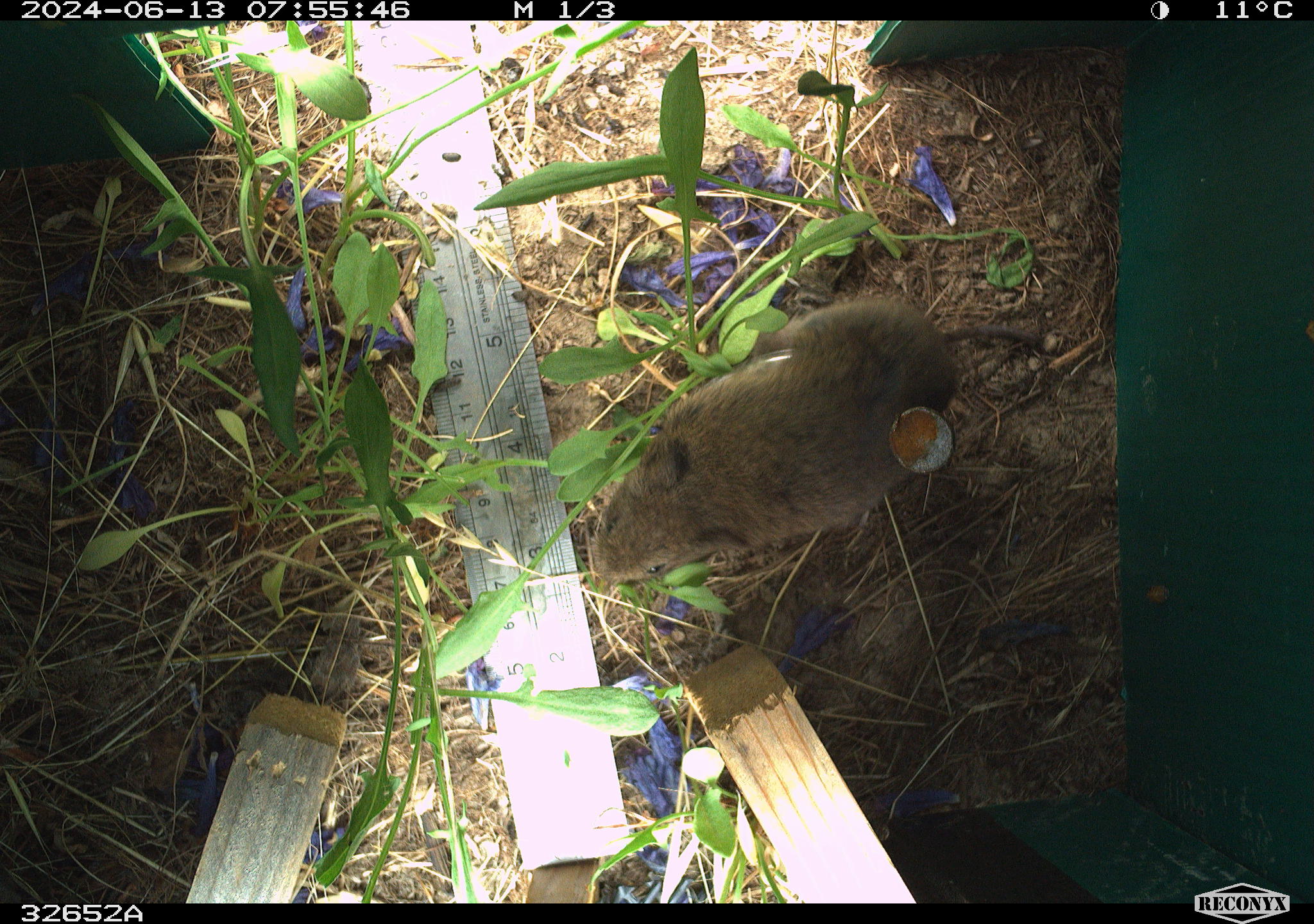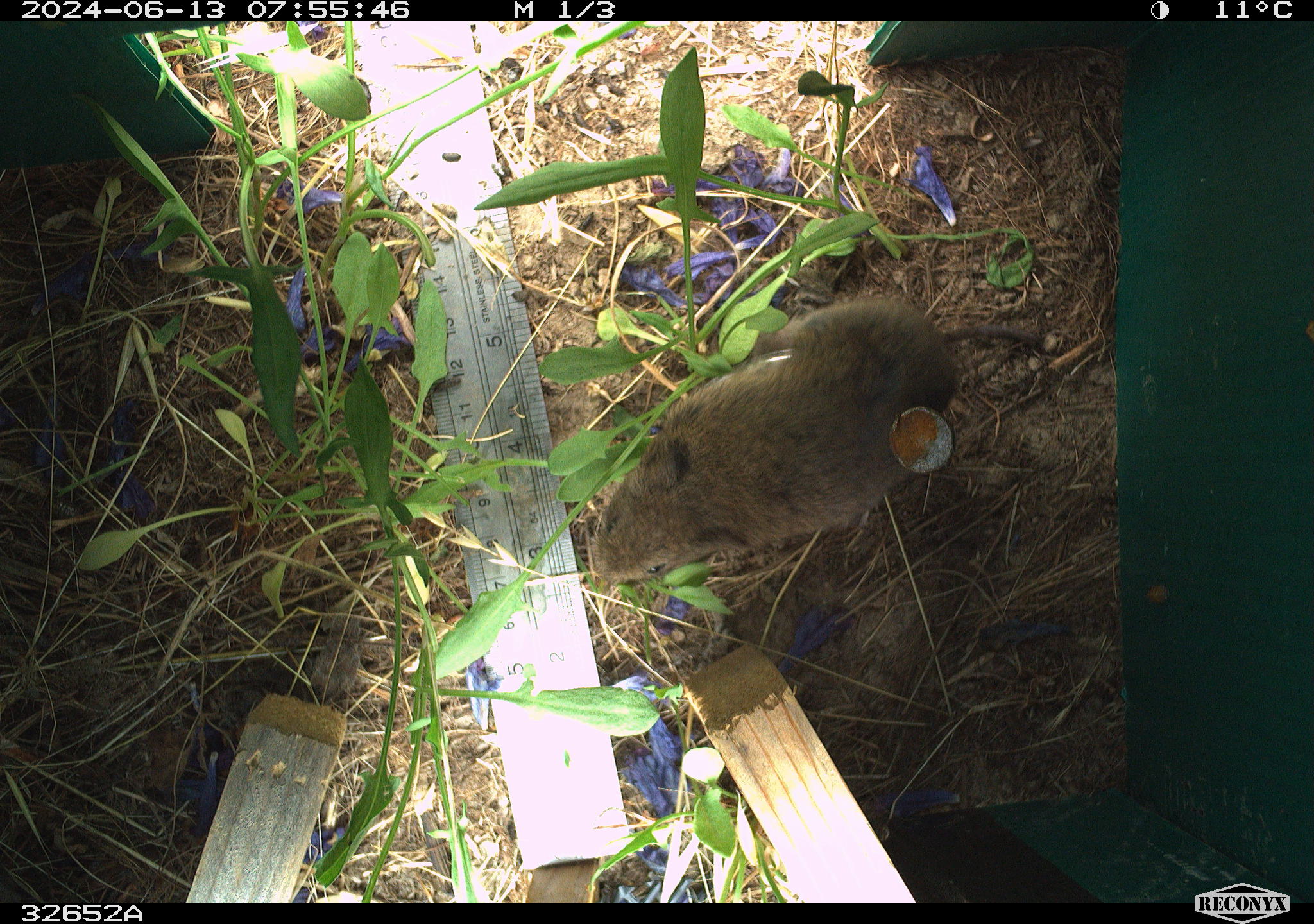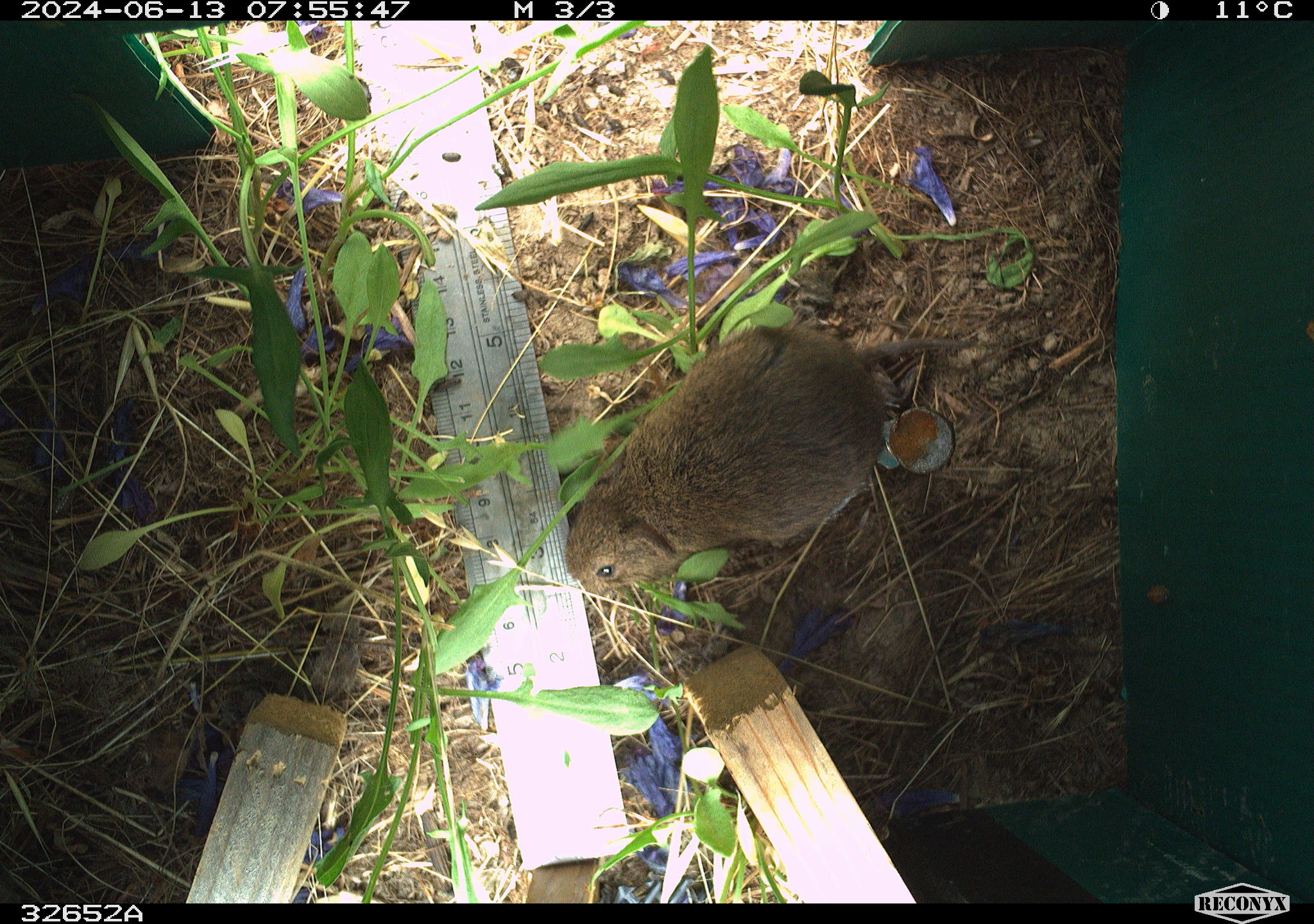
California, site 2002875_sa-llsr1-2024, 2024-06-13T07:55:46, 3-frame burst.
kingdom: Animalia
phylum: Chordata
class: Mammalia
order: Rodentia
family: Cricetidae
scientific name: Arvicolinae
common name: voles, lemmings, and muskrats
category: arvicolinae subfamily